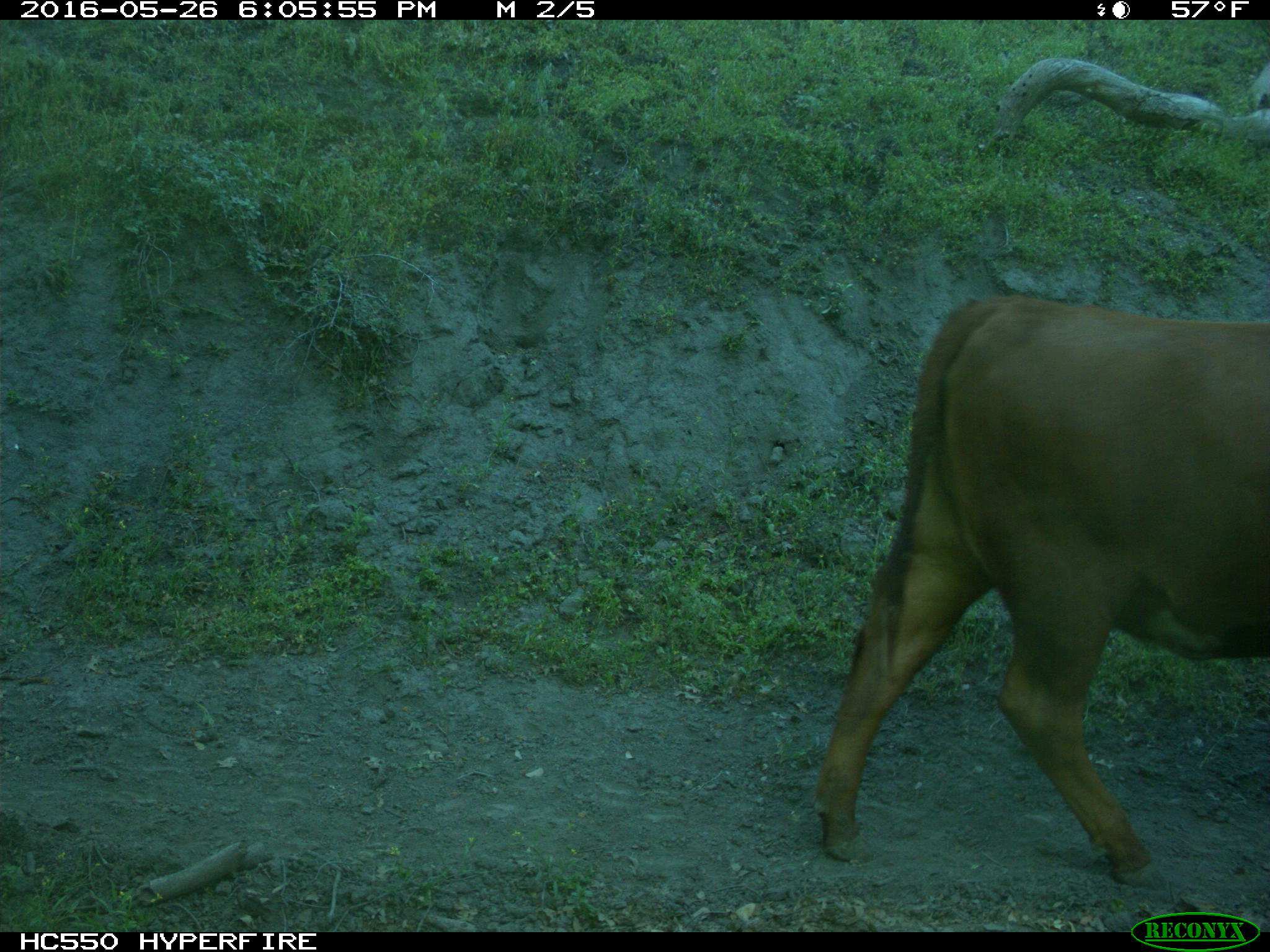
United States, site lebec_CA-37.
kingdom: Animalia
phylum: Chordata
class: Mammalia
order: Artiodactyla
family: Bovidae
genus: Bos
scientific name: Bos taurus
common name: domestic cow